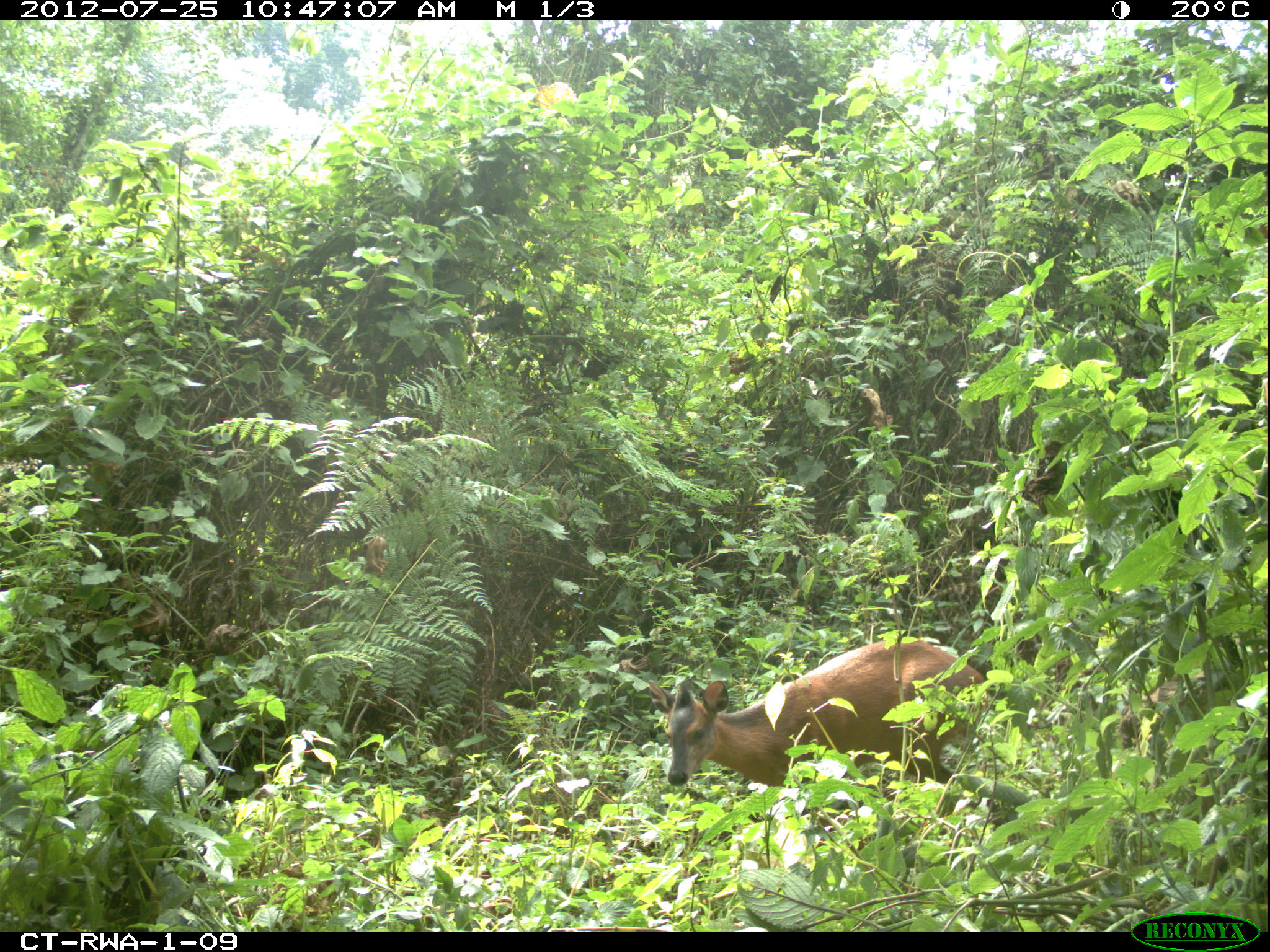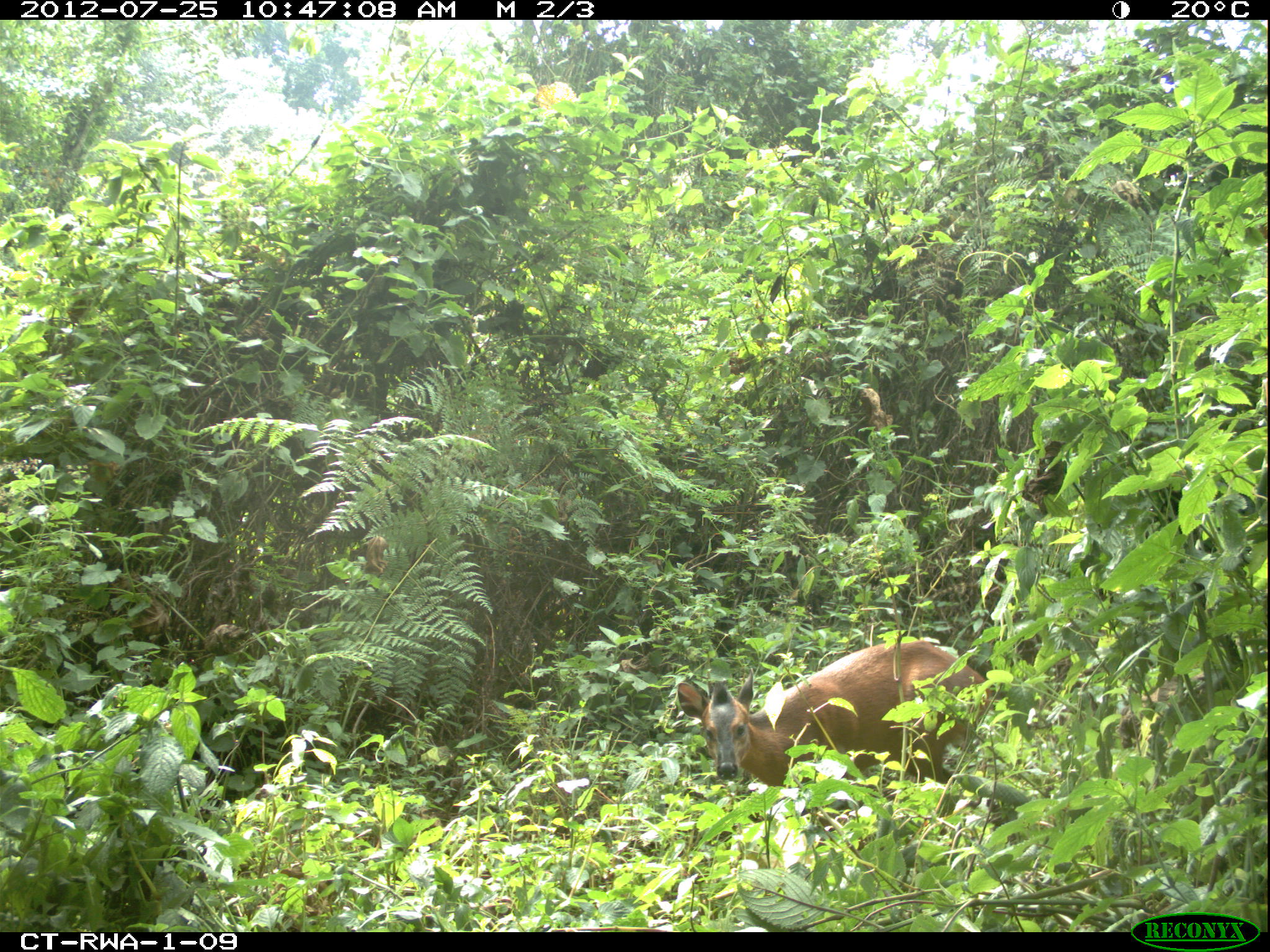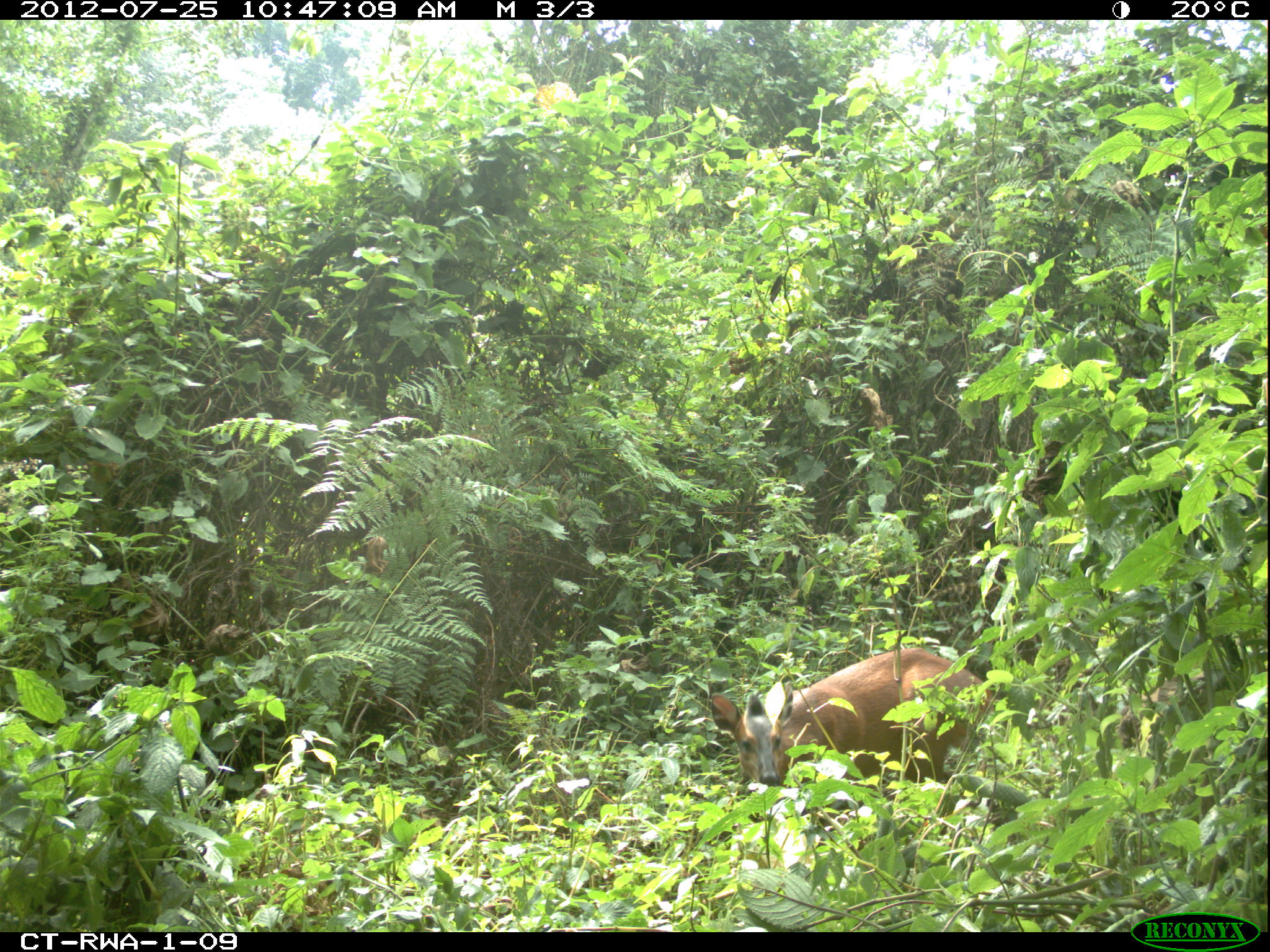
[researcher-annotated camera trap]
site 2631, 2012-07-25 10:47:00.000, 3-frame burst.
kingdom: Animalia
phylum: Chordata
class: Mammalia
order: Artiodactyla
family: Bovidae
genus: Cephalophus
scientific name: Cephalophus nigrifrons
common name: black-fronted duiker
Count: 1.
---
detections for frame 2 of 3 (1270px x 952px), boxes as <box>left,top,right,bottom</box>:
cephalophus nigrifrons: <box>673,639,989,787</box>